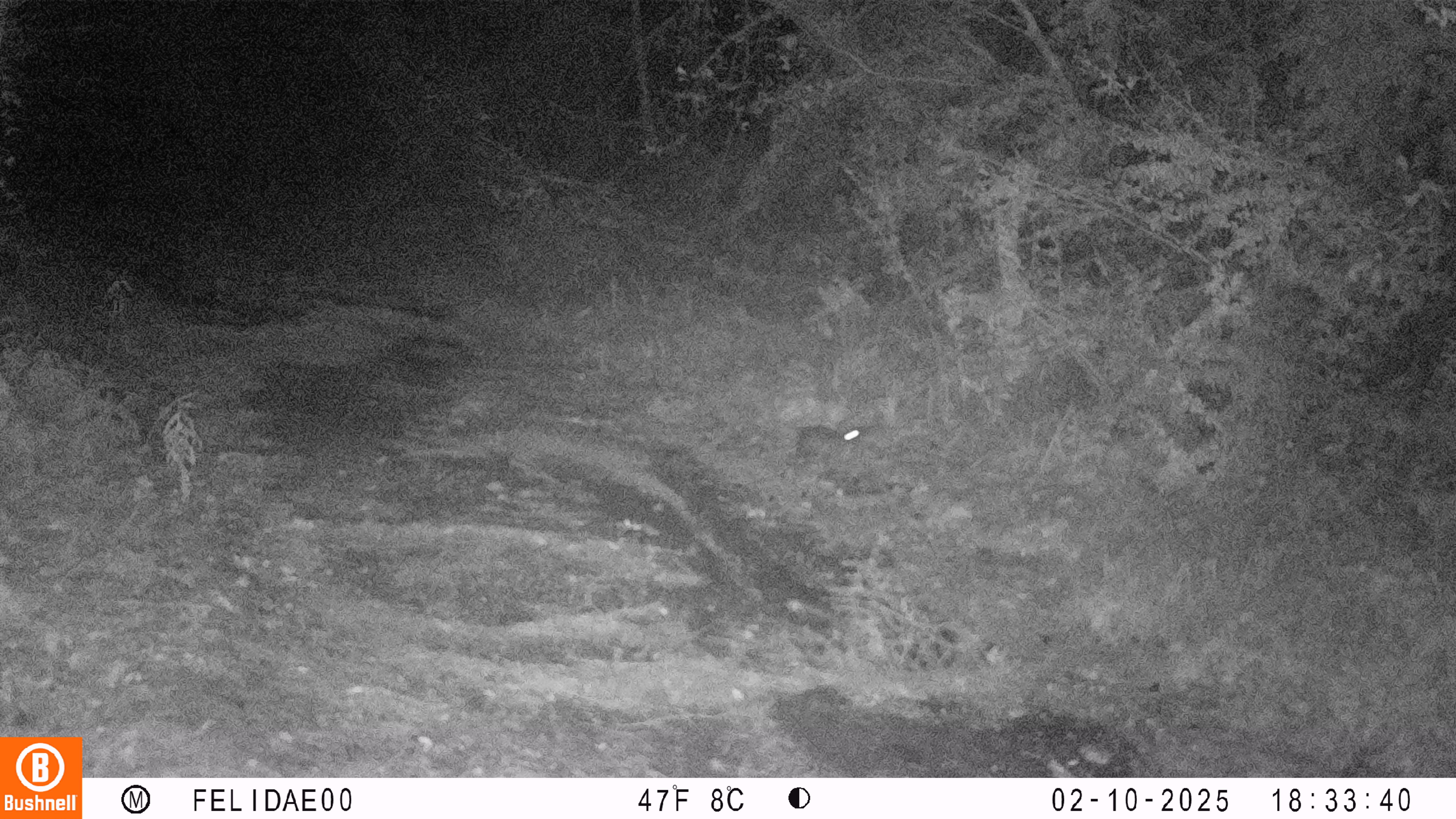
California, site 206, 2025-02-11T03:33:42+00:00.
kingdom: Animalia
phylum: Chordata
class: Mammalia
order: Lagomorpha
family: Leporidae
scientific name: Leporidae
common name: rabbit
Rabbit (Leporidae).